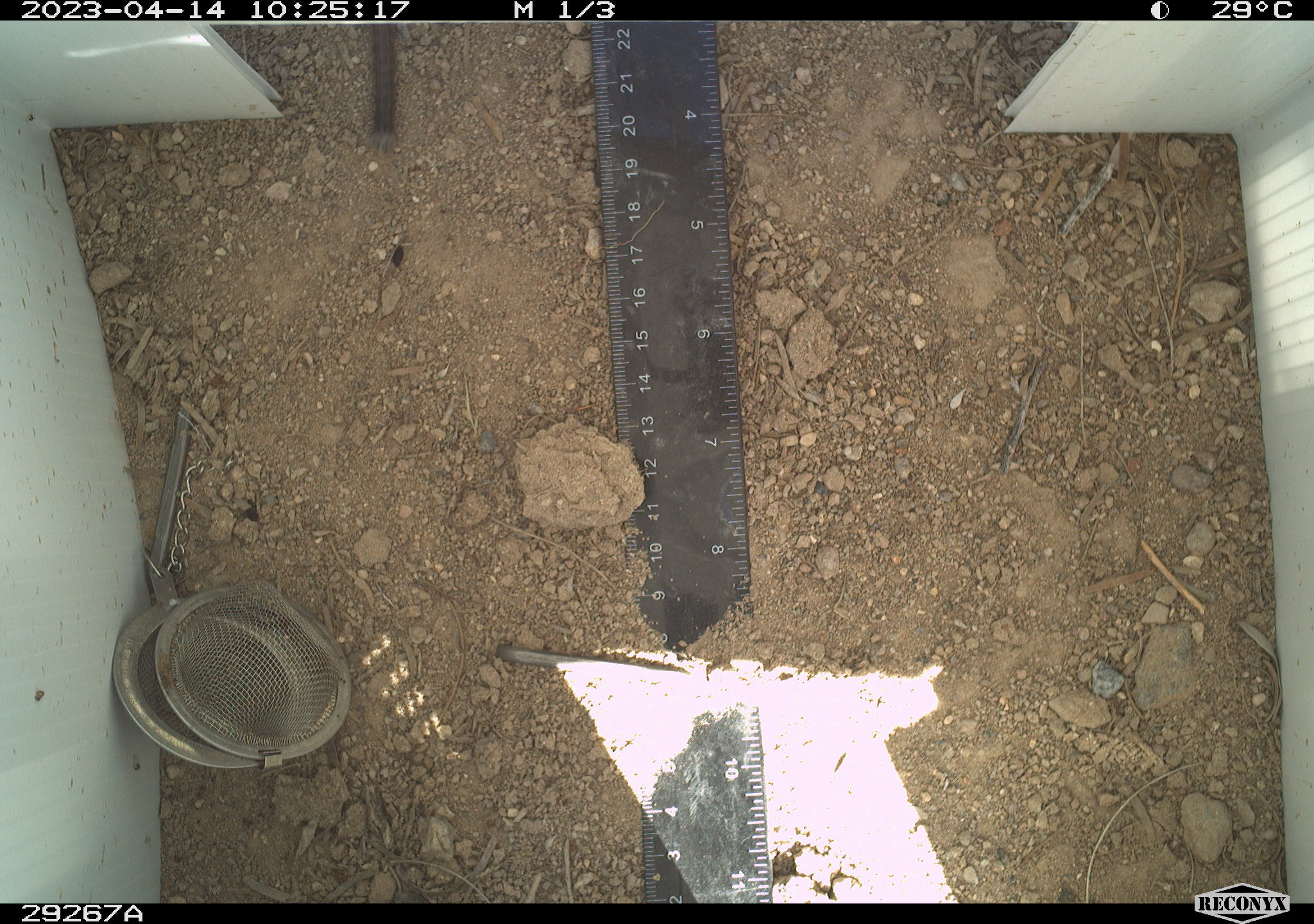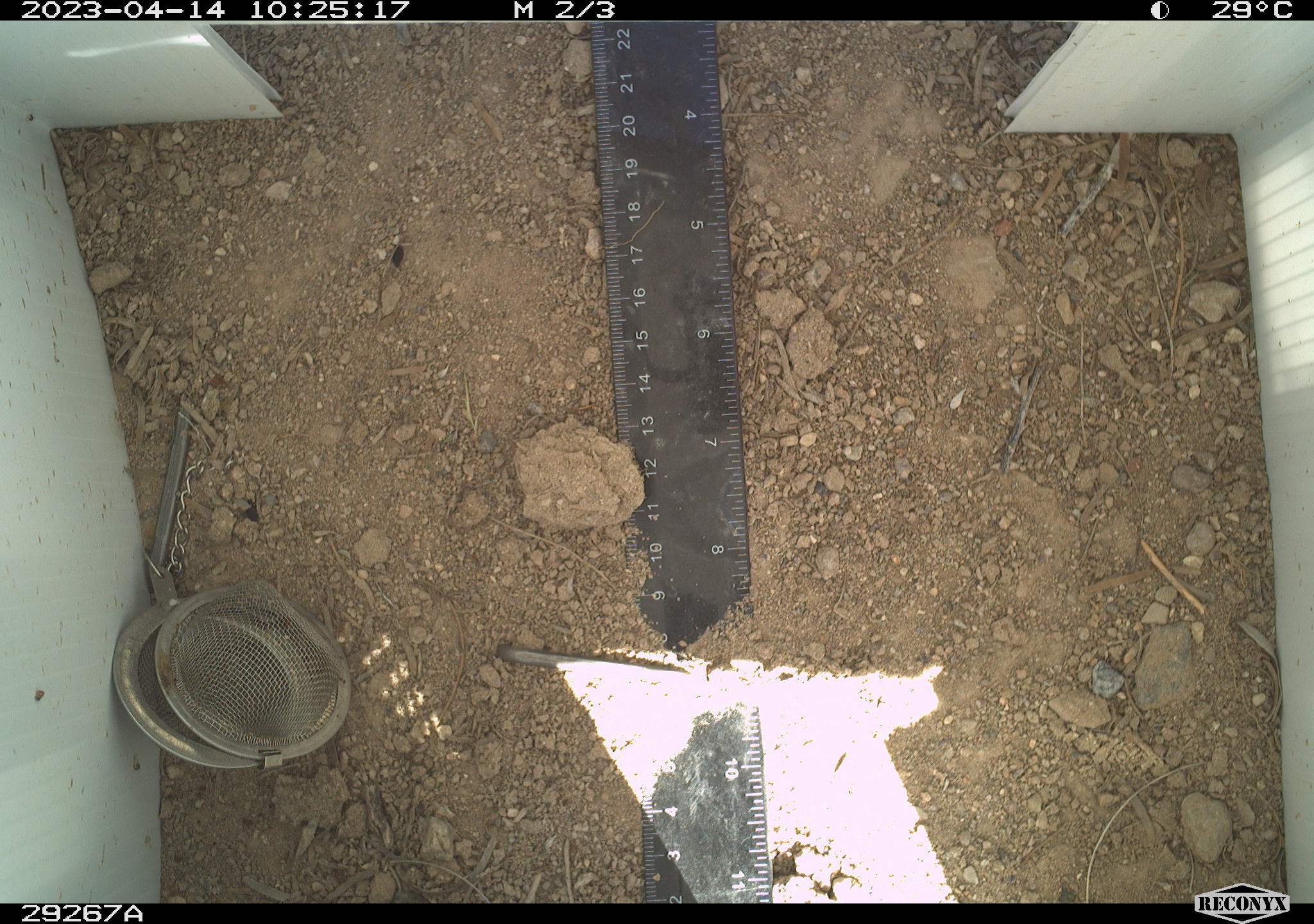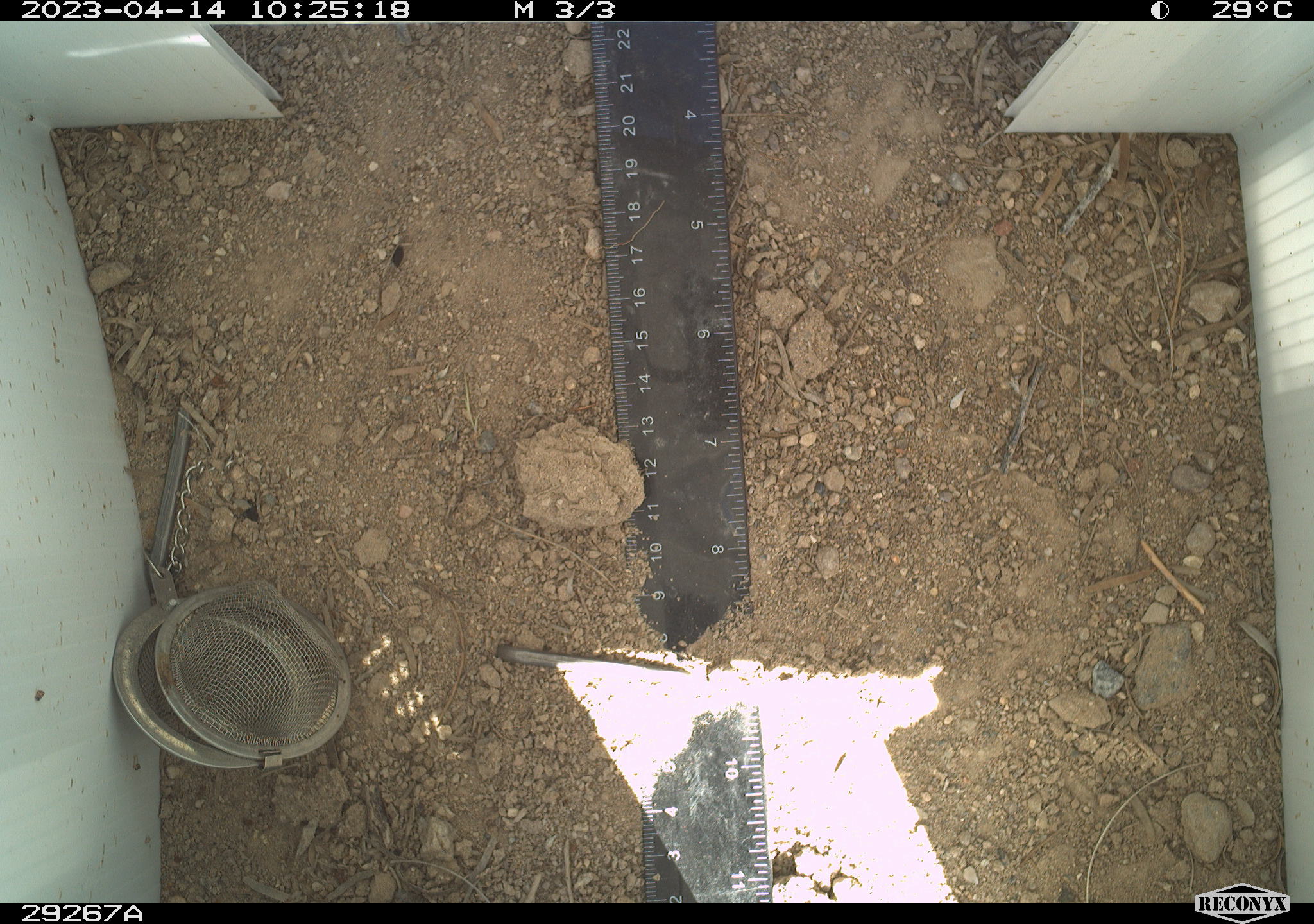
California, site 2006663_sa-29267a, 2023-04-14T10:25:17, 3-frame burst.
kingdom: Animalia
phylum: Chordata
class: Reptilia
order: Squamata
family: Teiidae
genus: Aspidoscelis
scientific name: Aspidoscelis tigris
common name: western whiptail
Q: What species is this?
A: Western whiptail (Aspidoscelis tigris).